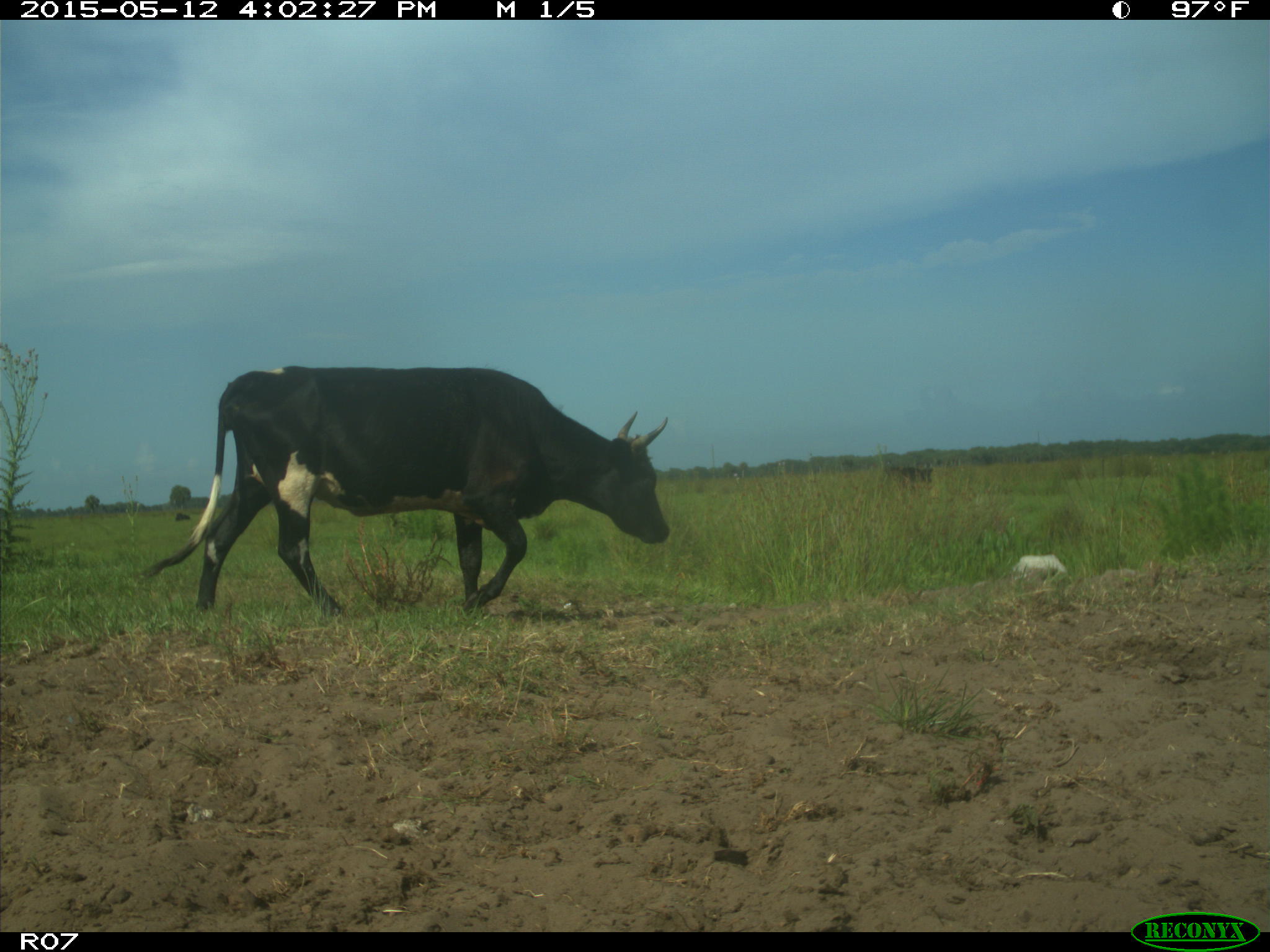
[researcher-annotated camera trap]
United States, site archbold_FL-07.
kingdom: Animalia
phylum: Chordata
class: Mammalia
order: Artiodactyla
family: Bovidae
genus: Bos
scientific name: Bos taurus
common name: domestic cow